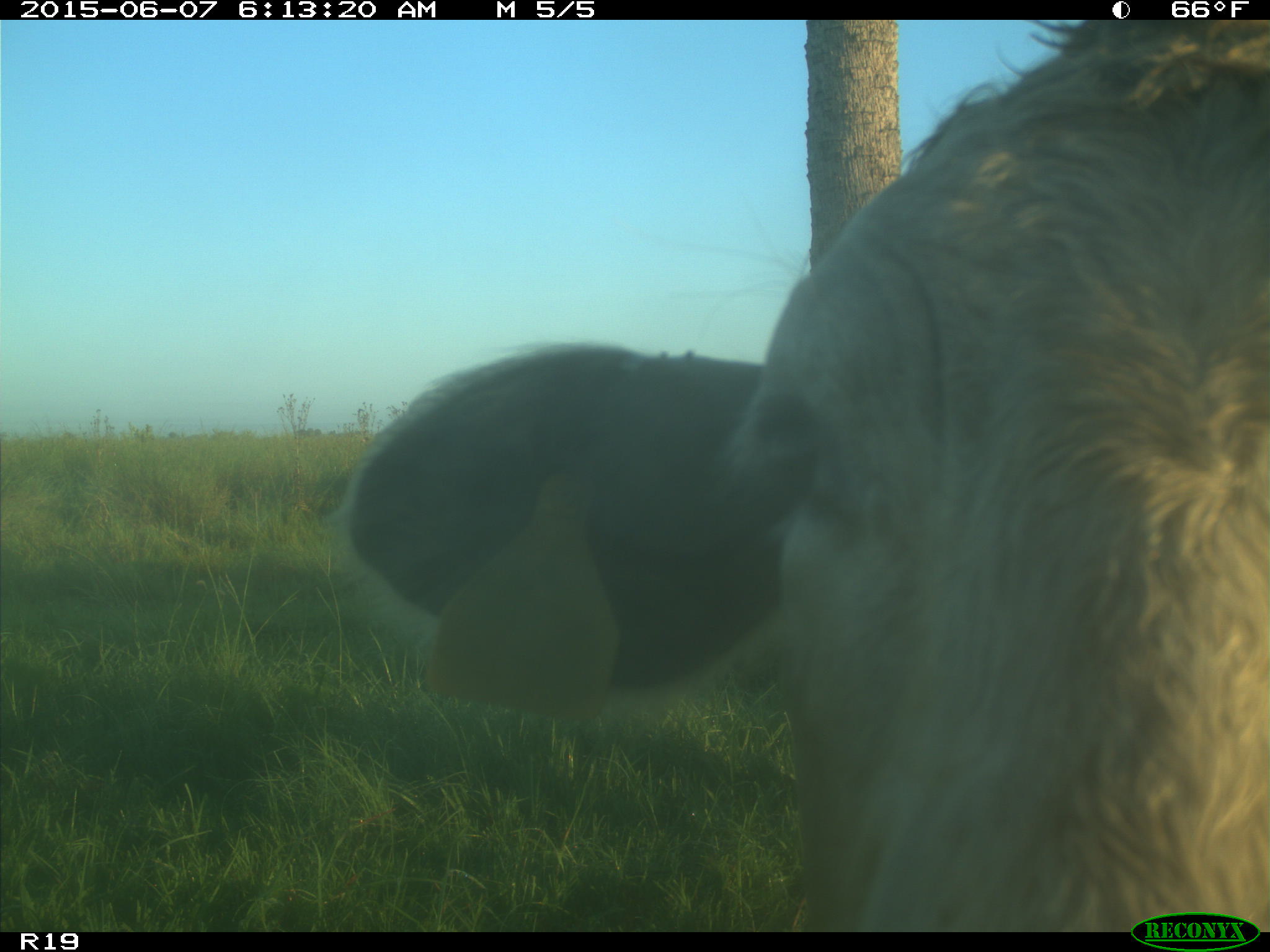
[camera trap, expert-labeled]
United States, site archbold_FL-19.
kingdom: Animalia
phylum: Chordata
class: Mammalia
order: Artiodactyla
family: Bovidae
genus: Bos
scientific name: Bos taurus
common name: domestic cow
Bos taurus (domestic cow).